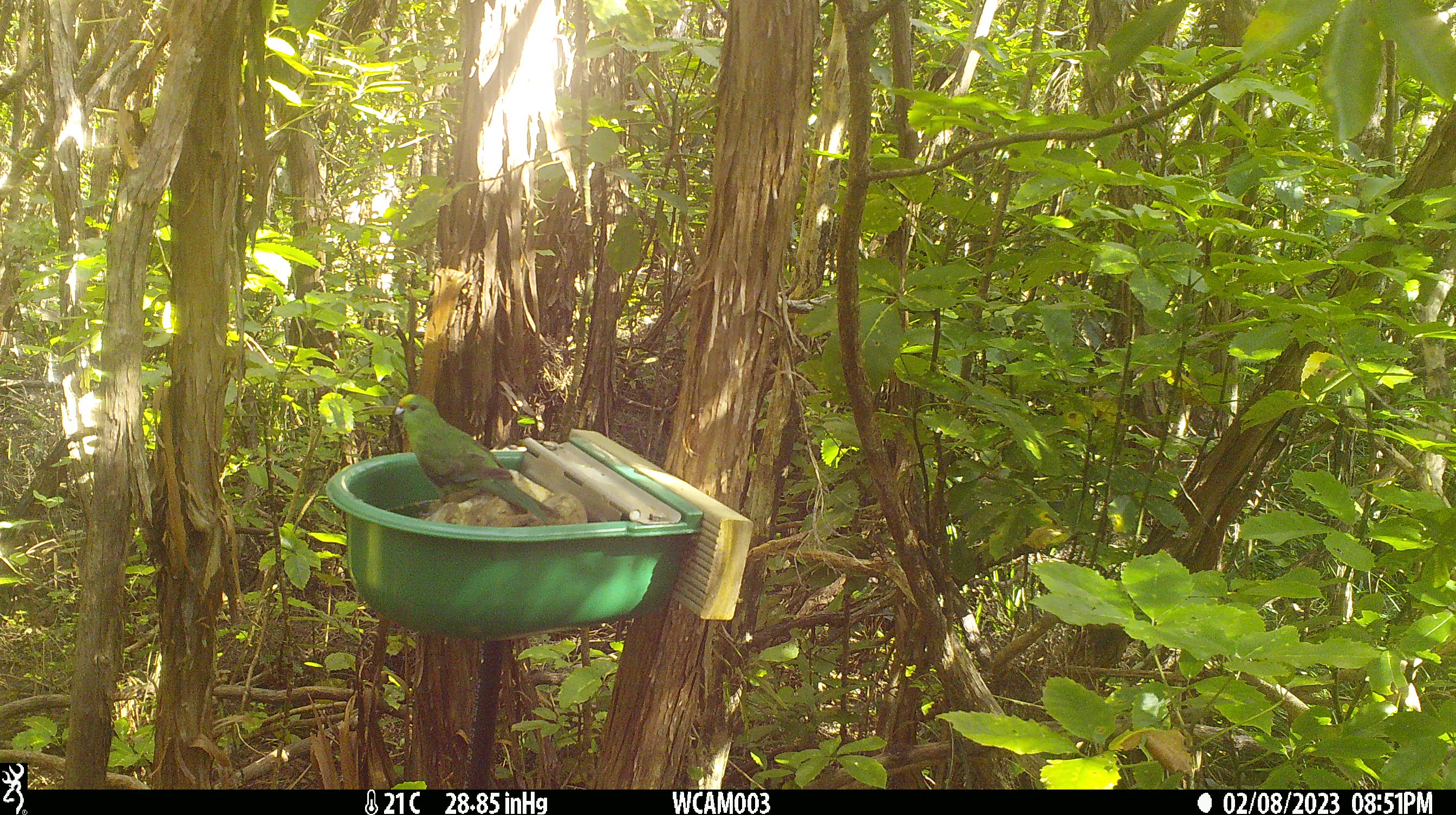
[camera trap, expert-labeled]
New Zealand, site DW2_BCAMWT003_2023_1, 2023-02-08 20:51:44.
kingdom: Animalia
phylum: Chordata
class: Aves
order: Psittaciformes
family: Psittaculidae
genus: Cyanoramphus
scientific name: Cyanoramphus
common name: parakeet